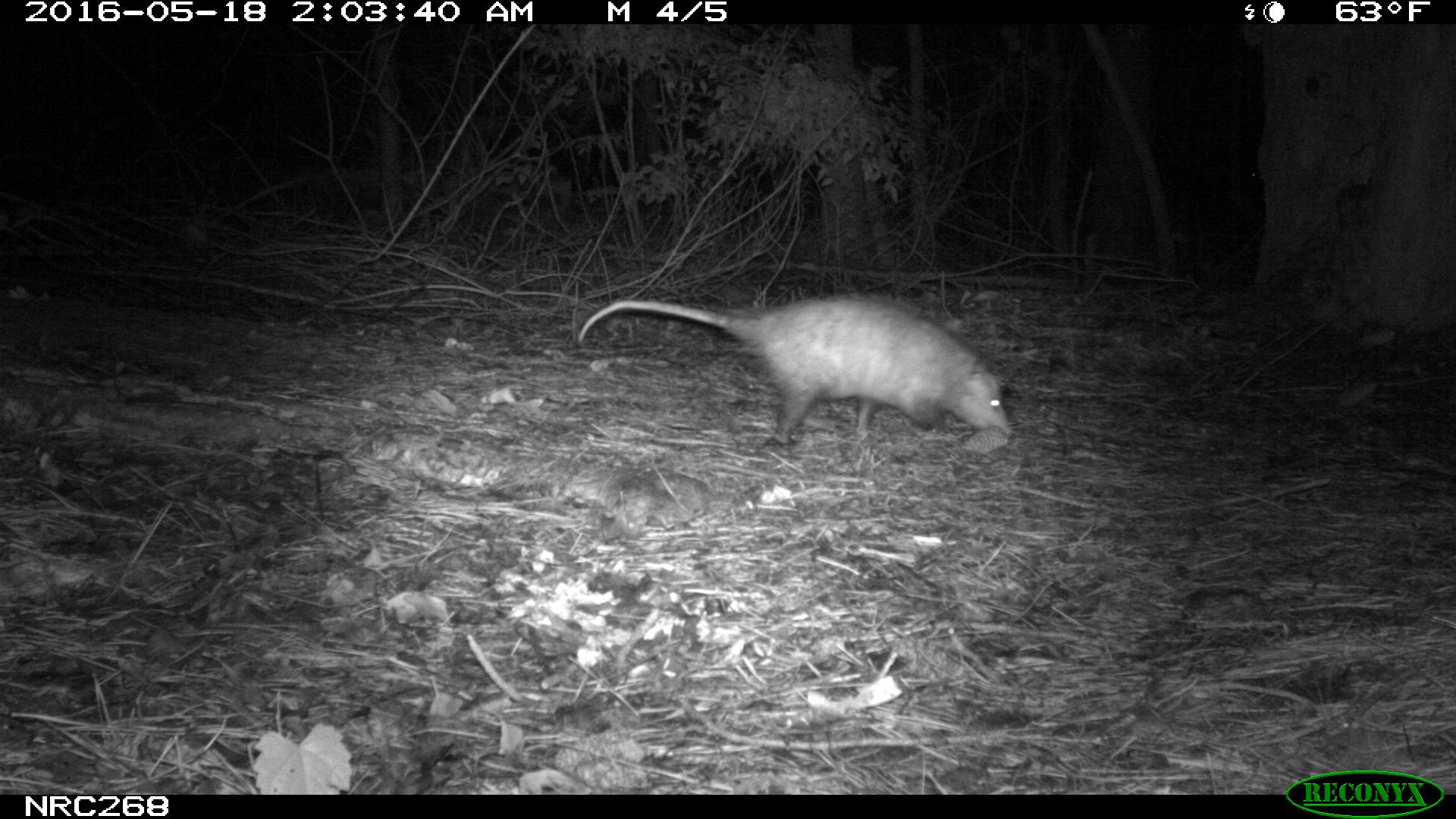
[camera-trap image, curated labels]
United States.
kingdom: Animalia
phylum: Chordata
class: Mammalia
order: Didelphimorphia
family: Didelphidae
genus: Didelphis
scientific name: Didelphis virginiana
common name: virginia opossum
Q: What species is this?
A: Virginia Opossum (Didelphis virginiana).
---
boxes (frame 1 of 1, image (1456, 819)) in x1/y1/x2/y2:
Virginia Opossum: 570/287/1024/449